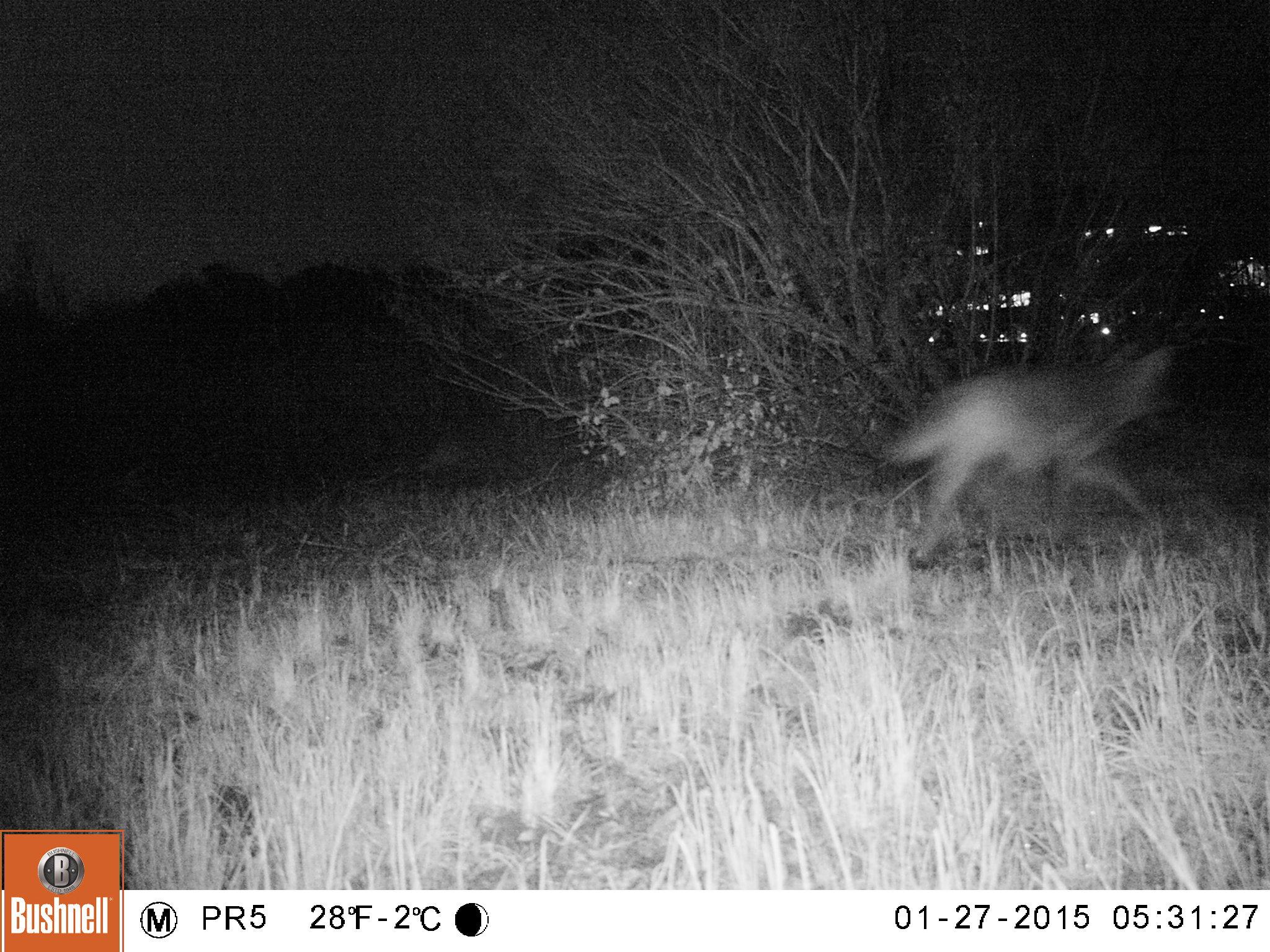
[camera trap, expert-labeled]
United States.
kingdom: Animalia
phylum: Chordata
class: Mammalia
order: Carnivora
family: Canidae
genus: Canis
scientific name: Canis latrans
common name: coyote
Coyote (Canis latrans).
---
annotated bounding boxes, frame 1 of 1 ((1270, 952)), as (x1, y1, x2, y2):
Coyote: (873, 323, 1205, 579)